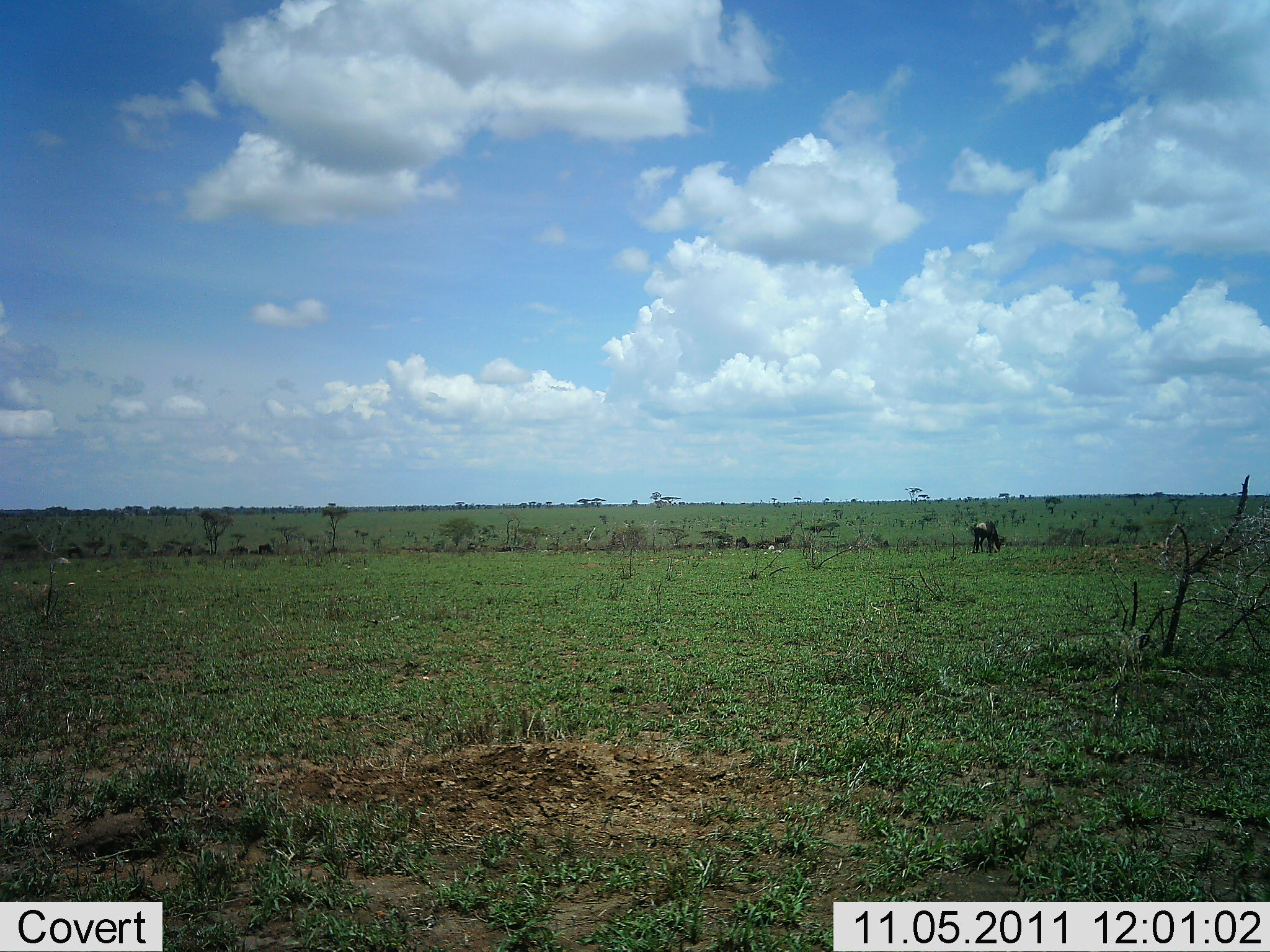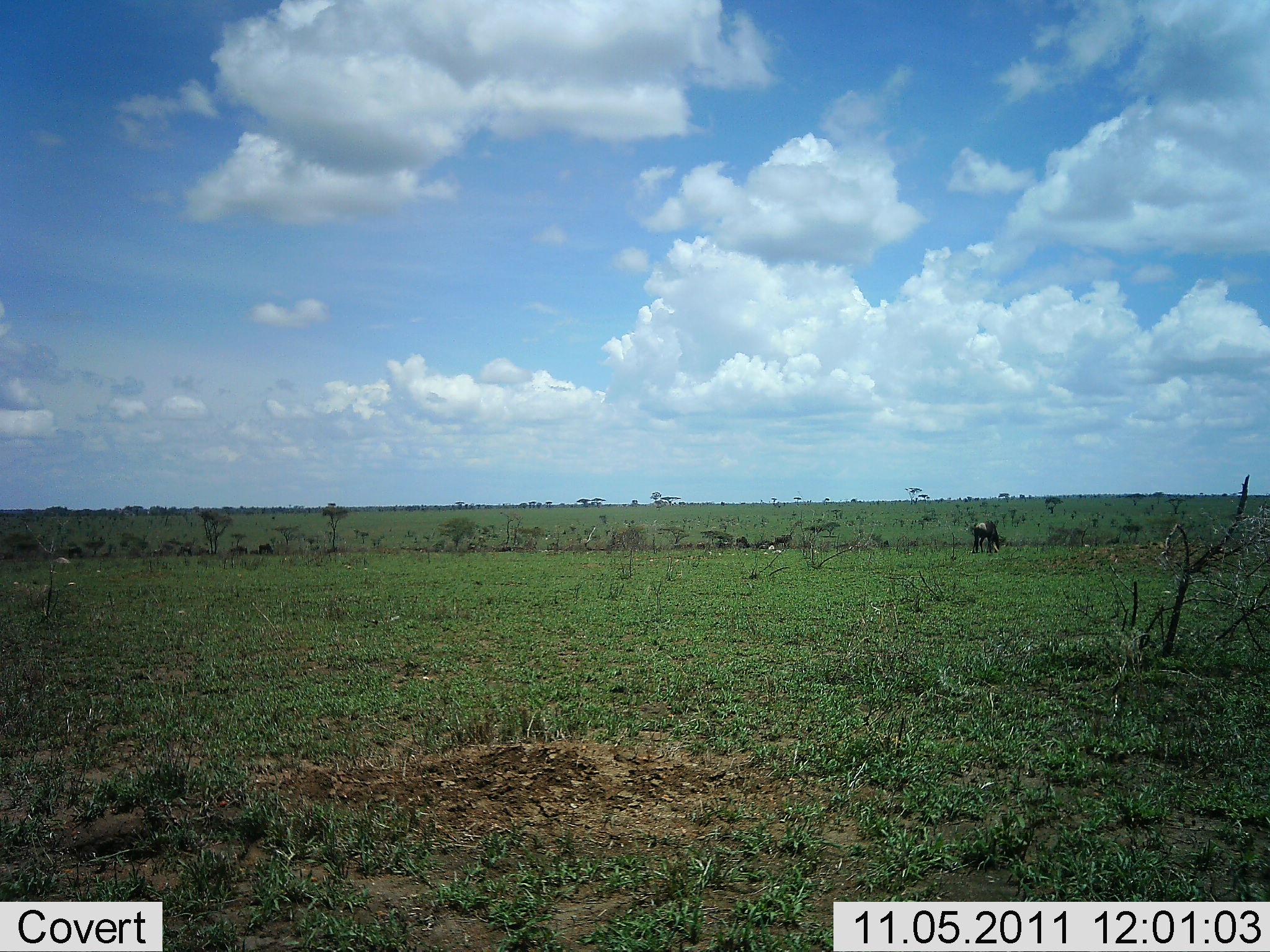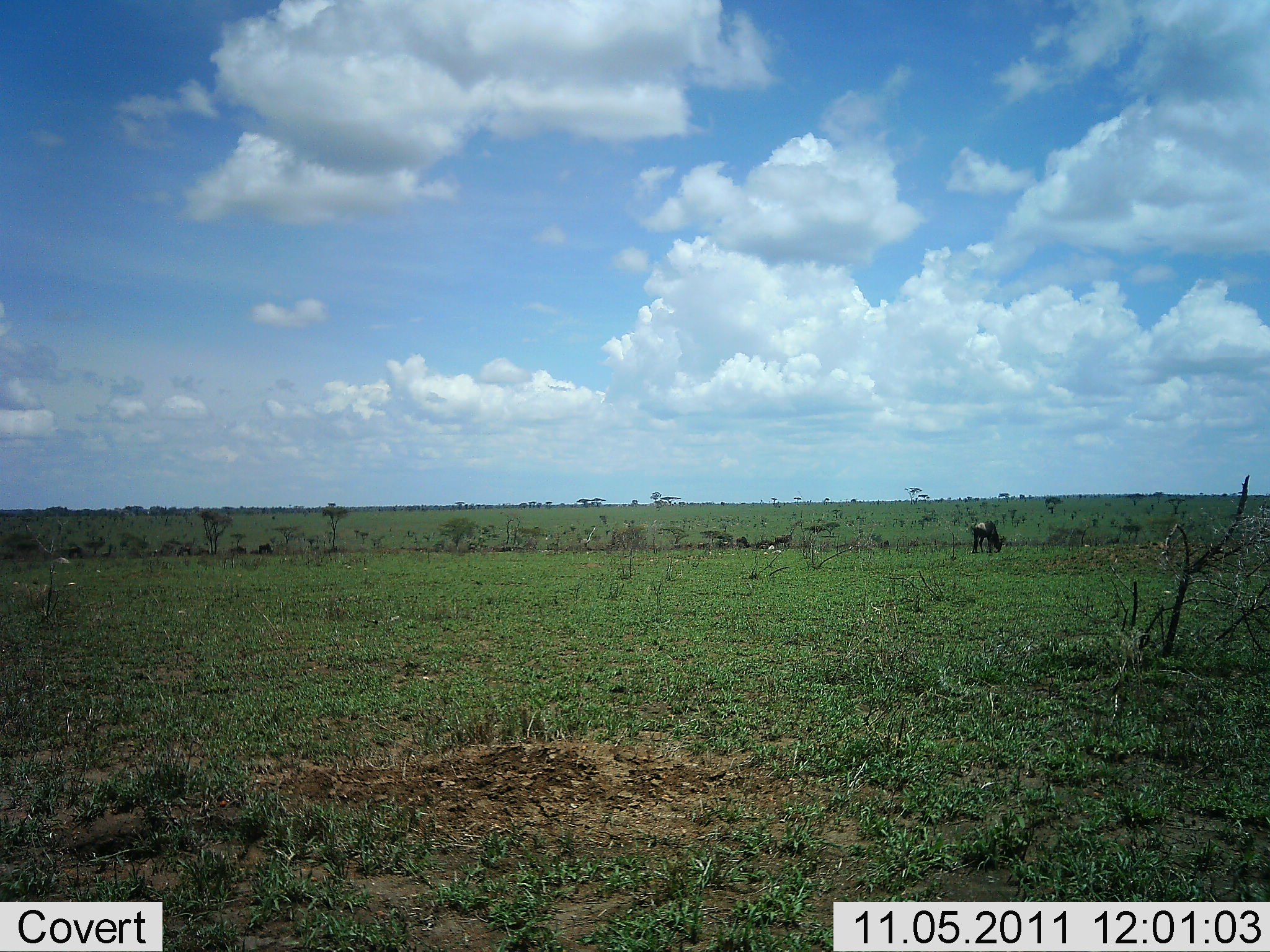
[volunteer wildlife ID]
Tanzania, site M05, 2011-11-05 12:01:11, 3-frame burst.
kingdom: Animalia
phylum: Chordata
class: Mammalia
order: Artiodactyla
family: Bovidae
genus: Connochaetes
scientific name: Connochaetes taurinus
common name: blue wildebeest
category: wildebeest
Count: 1.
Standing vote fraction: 25%.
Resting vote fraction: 0%.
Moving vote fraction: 0%.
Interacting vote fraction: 0%.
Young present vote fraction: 0%.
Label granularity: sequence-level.